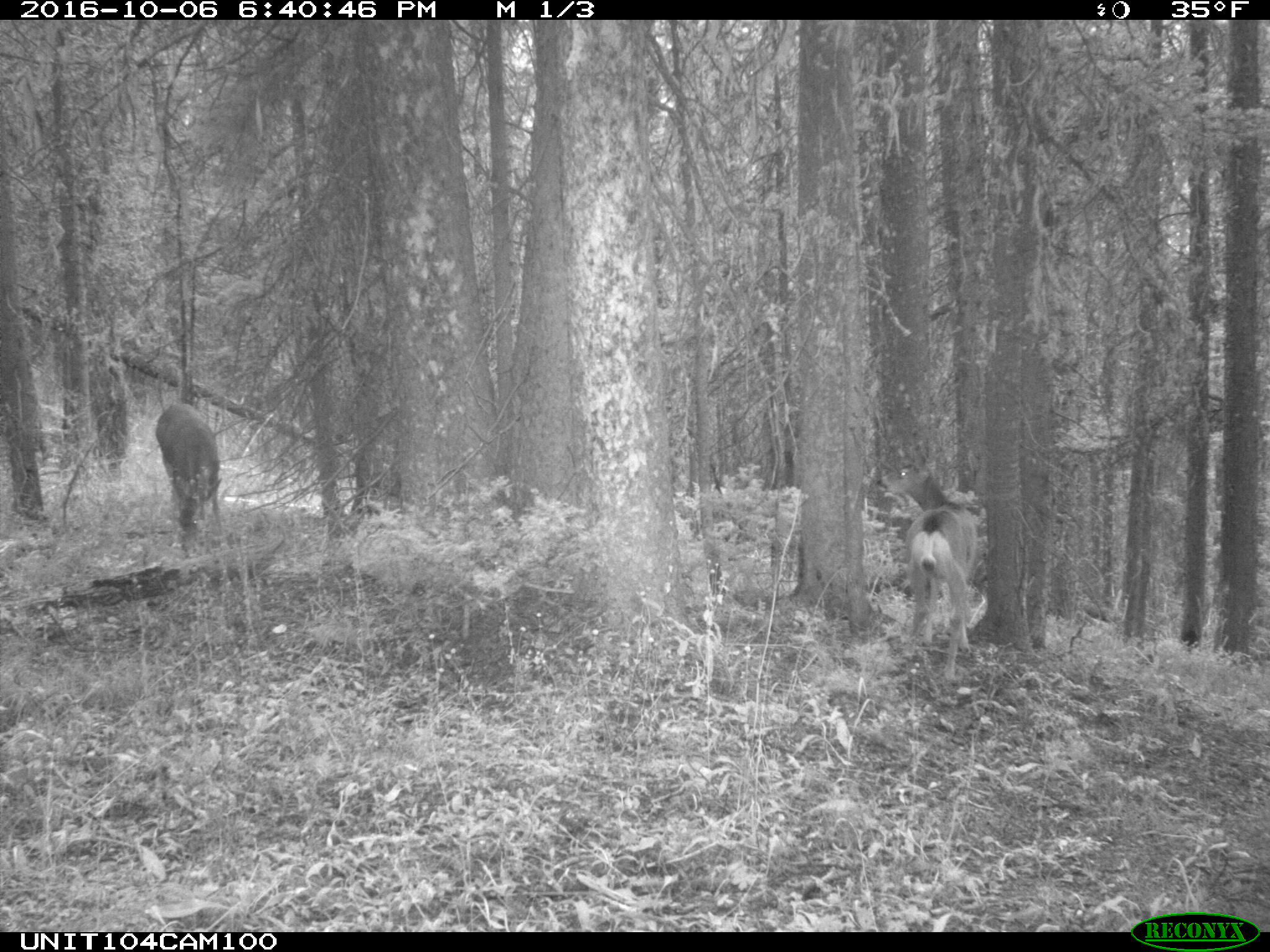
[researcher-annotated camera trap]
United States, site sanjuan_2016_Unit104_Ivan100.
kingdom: Animalia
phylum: Chordata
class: Mammalia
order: Artiodactyla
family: Cervidae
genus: Odocoileus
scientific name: Odocoileus hemionus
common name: mule deer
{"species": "Odocoileus hemionus (mule deer)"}